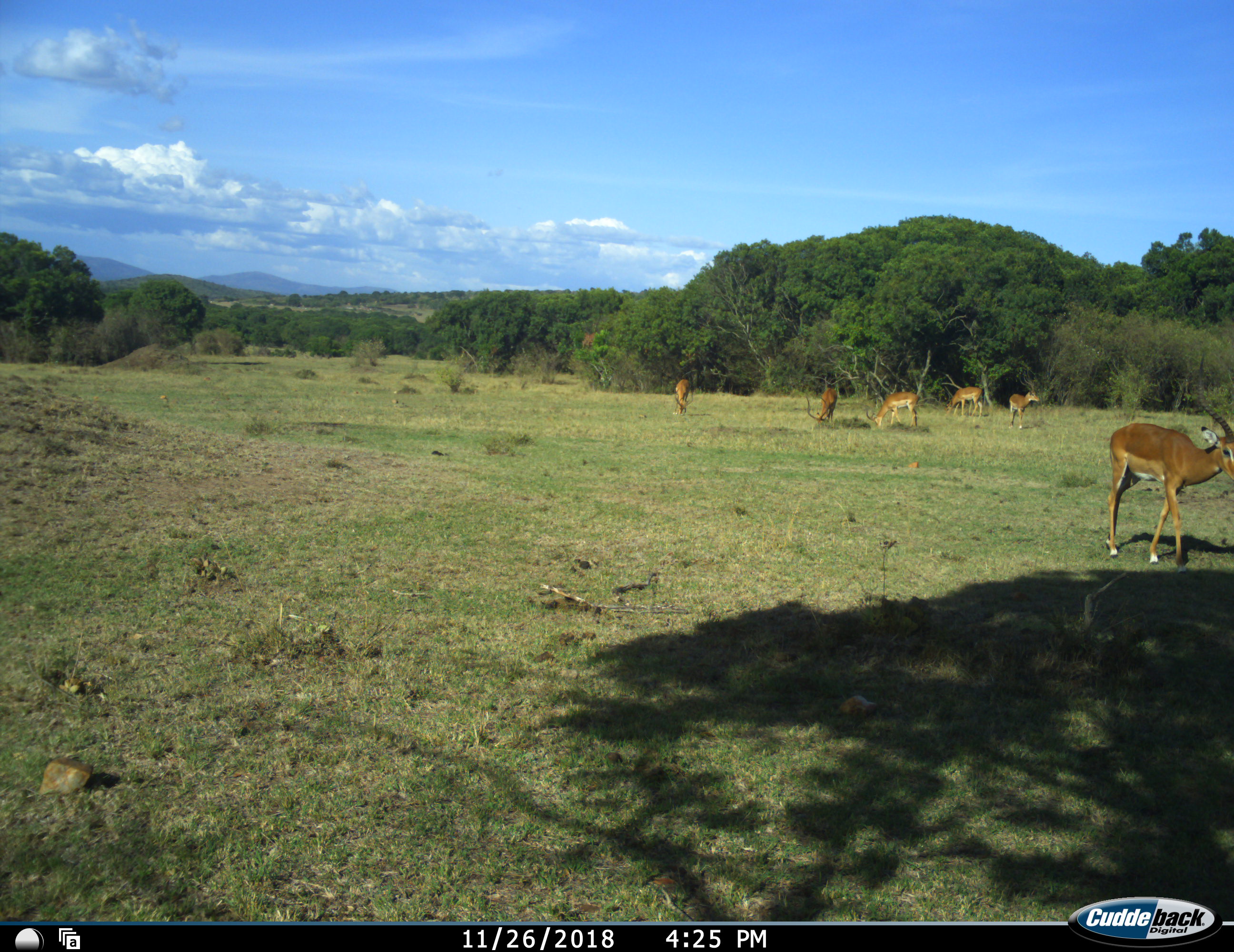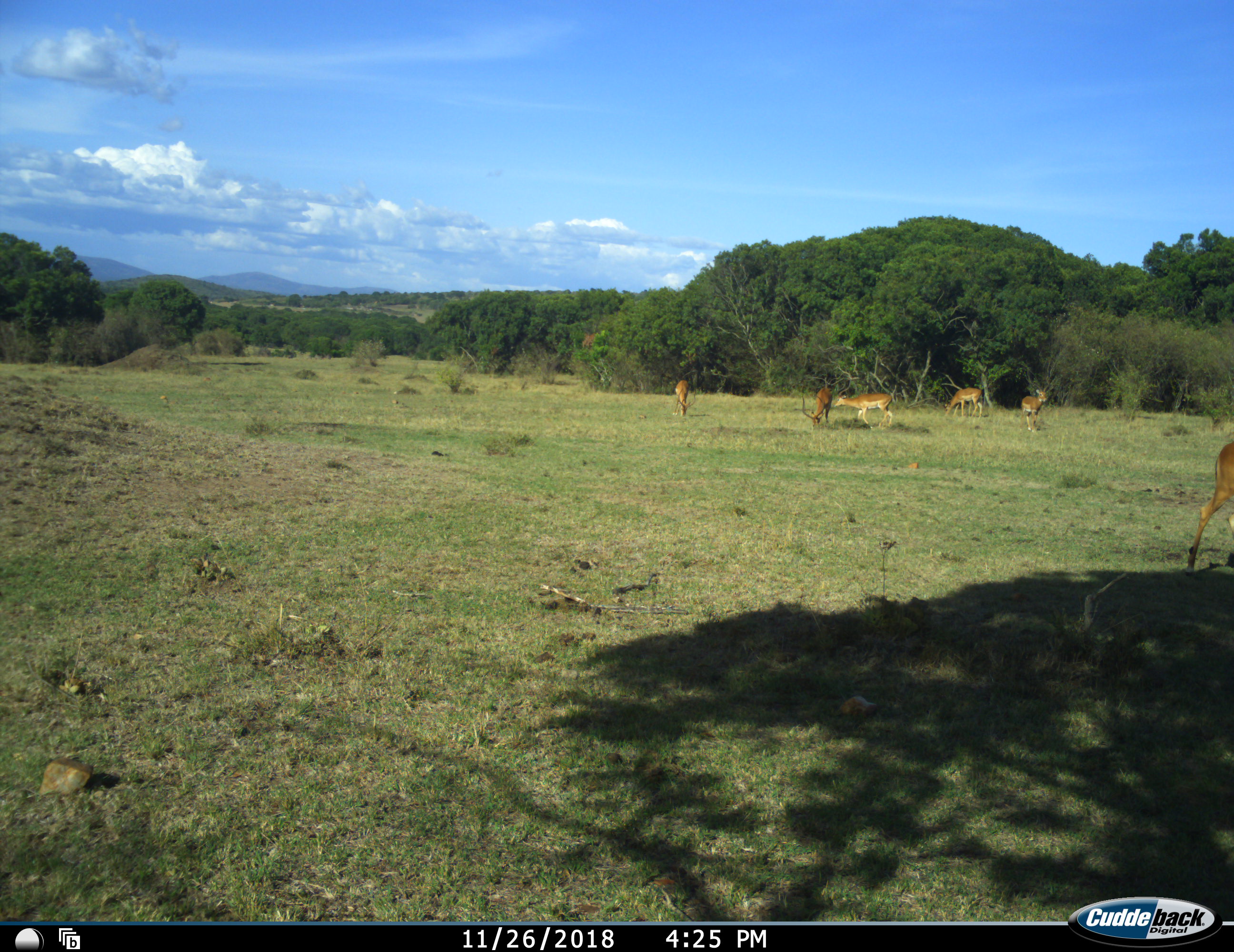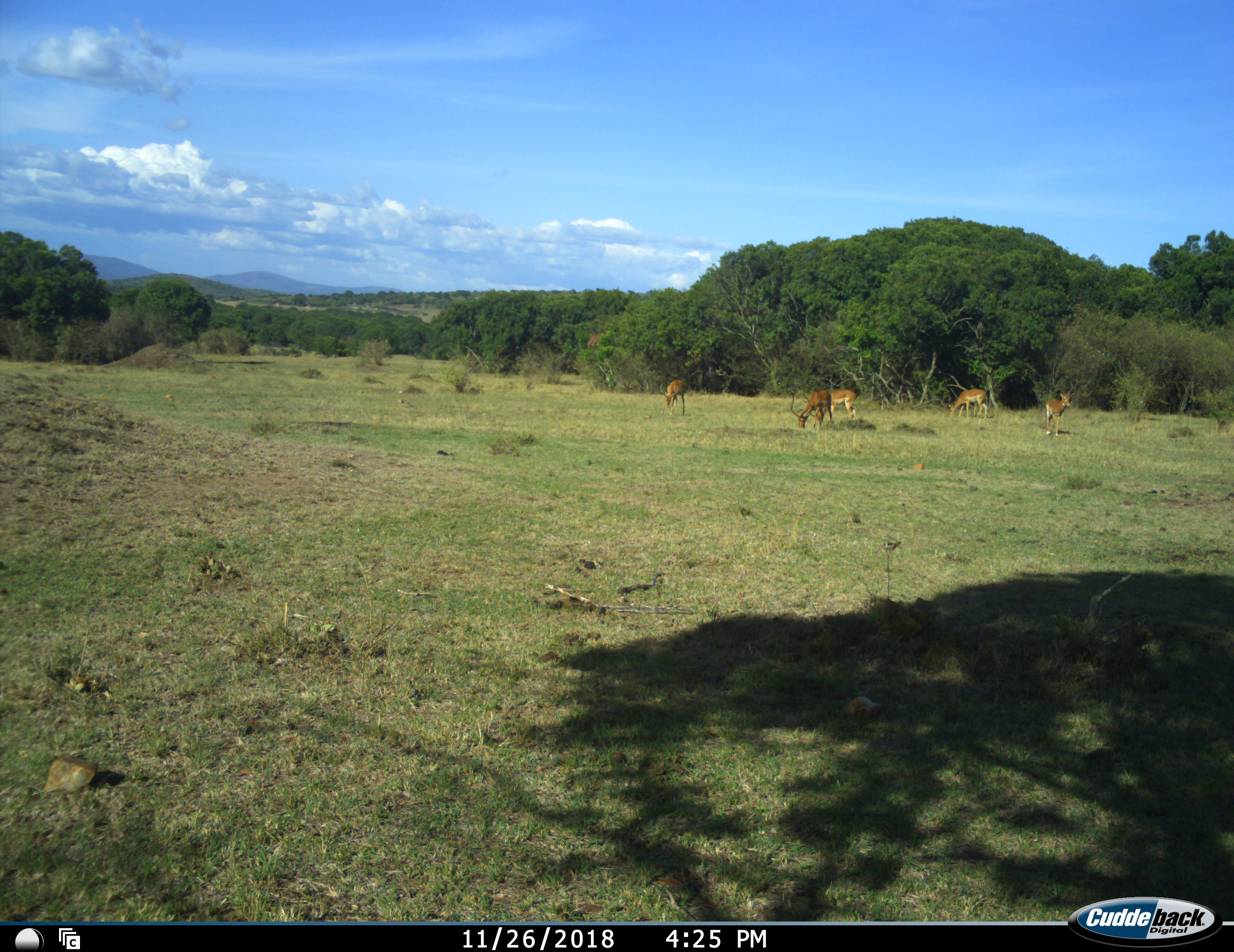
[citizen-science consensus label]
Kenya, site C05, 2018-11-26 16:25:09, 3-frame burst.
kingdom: Animalia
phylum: Chordata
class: Mammalia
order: Artiodactyla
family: Bovidae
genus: Aepyceros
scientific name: Aepyceros melampus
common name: impala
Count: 6.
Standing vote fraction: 71%.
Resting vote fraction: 0%.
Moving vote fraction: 71%.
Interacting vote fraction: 0%.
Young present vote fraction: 0%.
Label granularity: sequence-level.